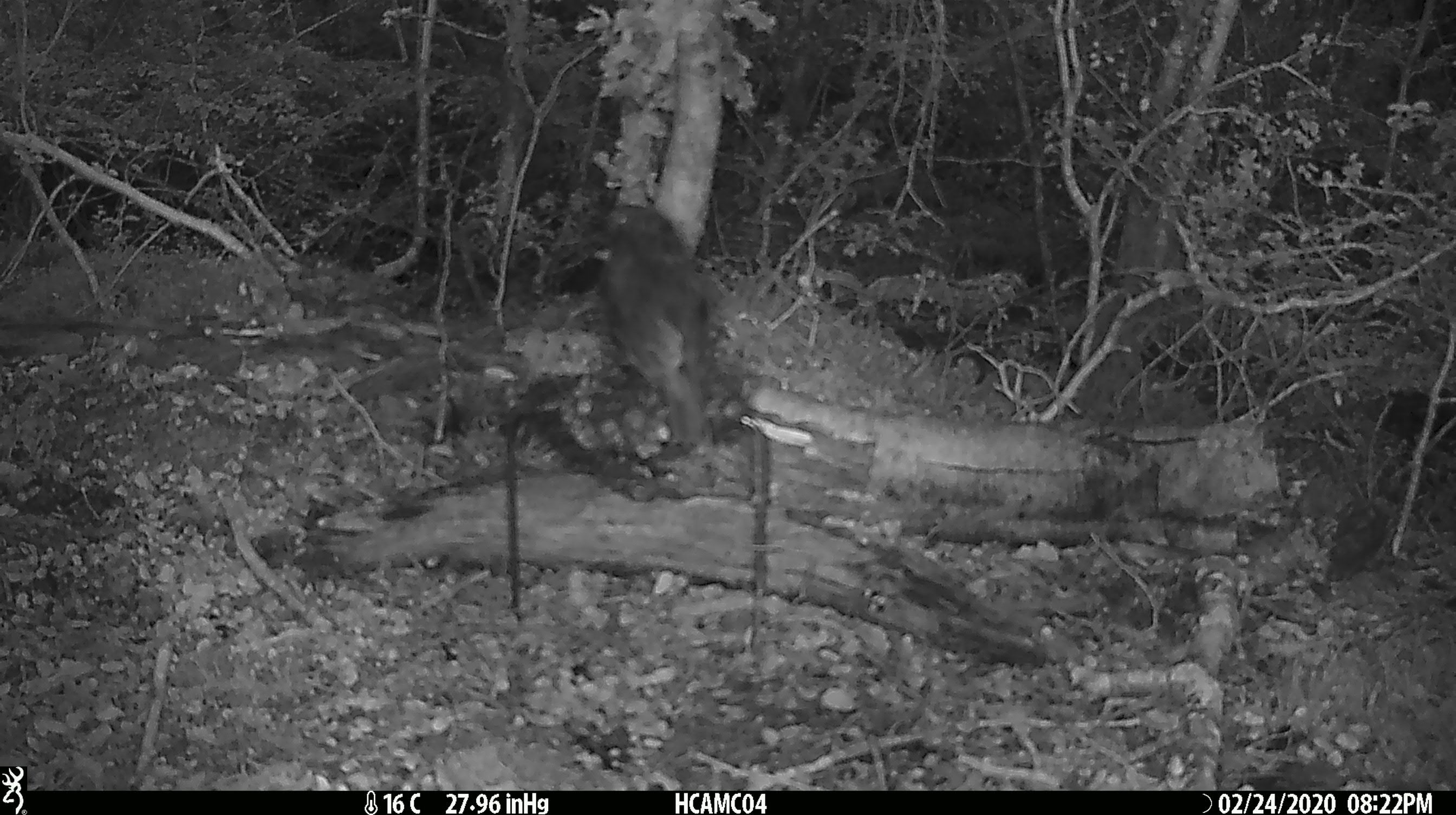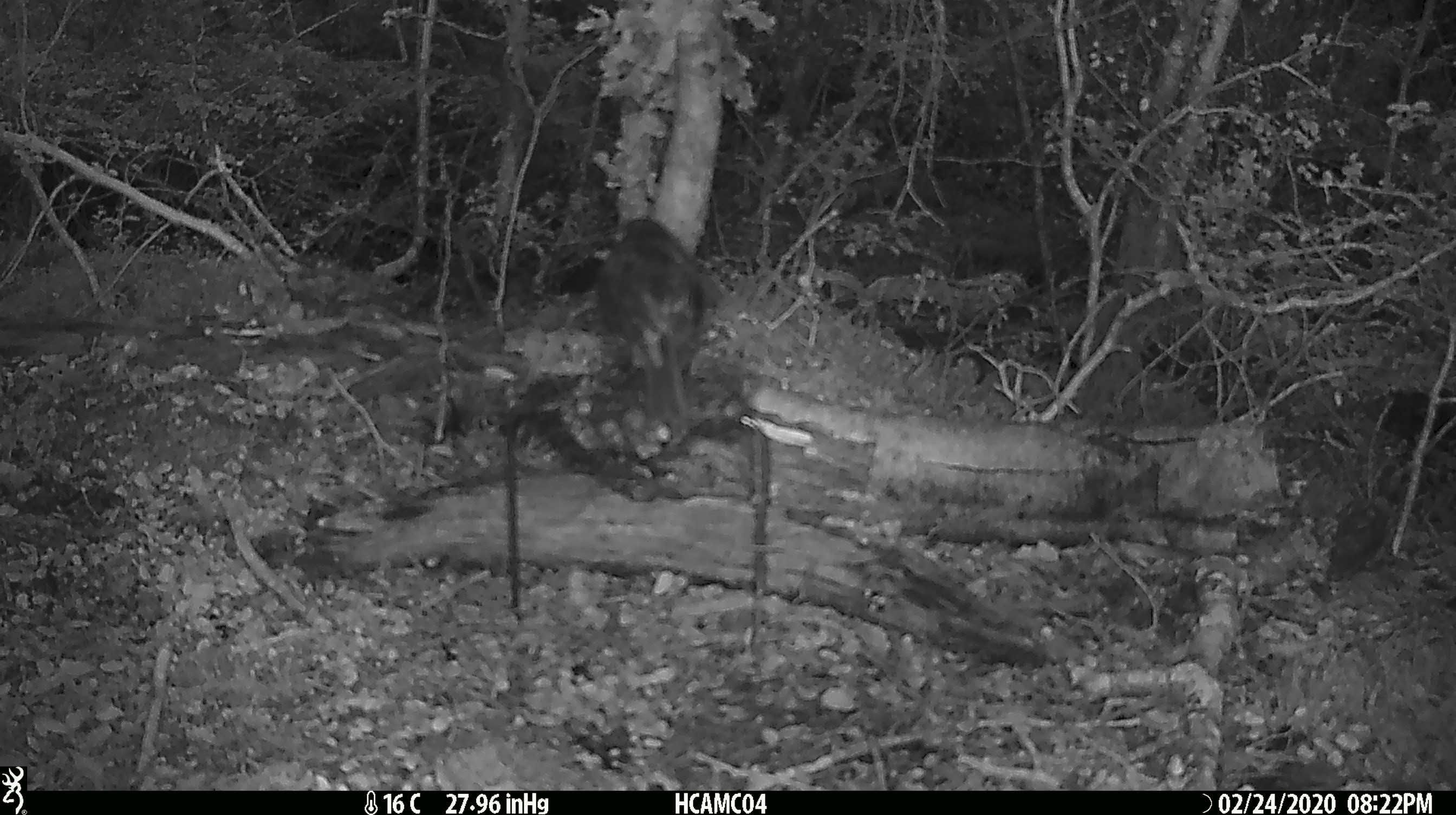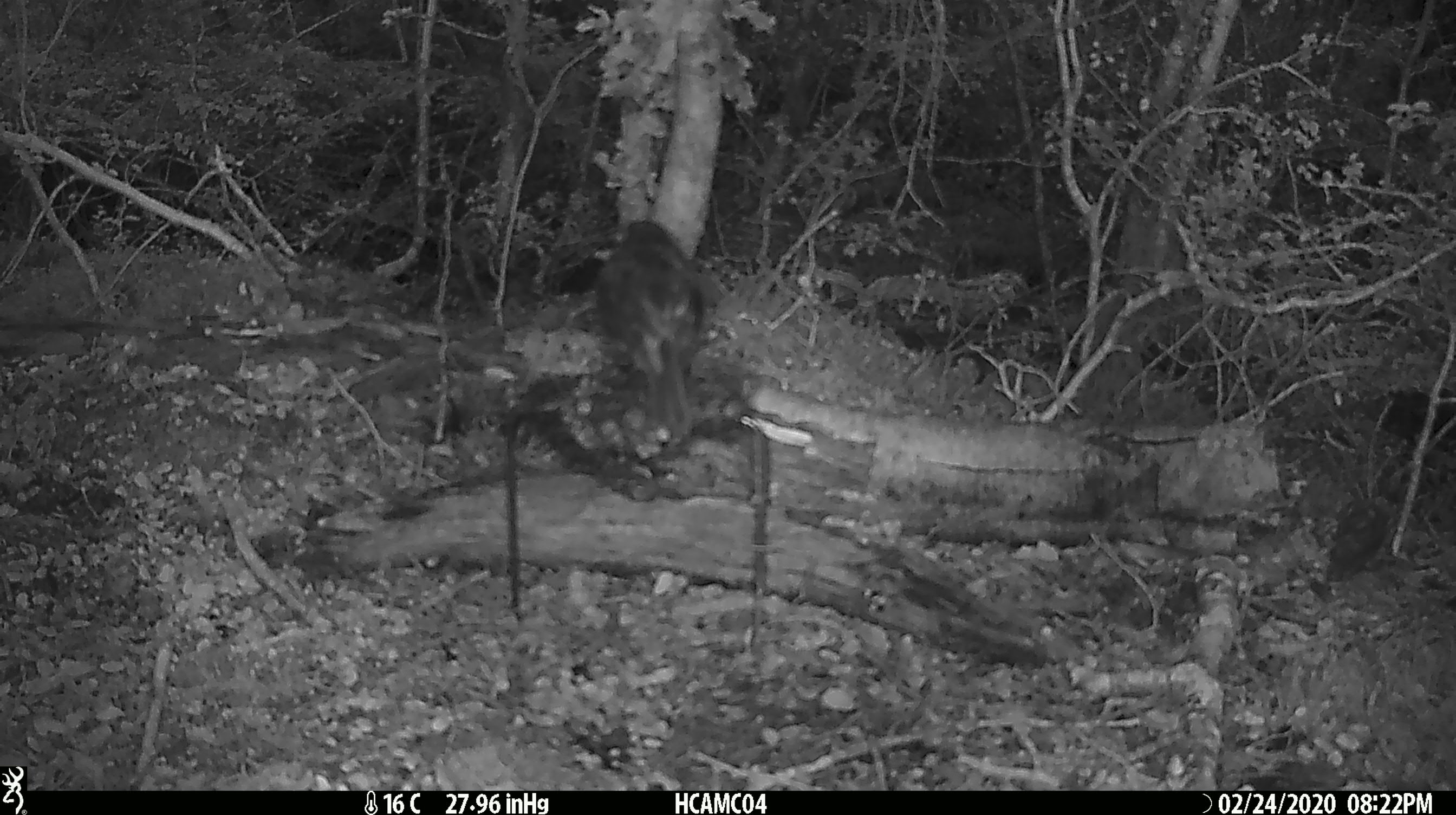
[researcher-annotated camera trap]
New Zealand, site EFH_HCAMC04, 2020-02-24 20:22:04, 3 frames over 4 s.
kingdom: Animalia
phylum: Chordata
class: Aves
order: Passeriformes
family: Petroicidae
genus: Petroica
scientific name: Petroica australis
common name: new zealand robin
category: robin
Robin (new zealand robin) (Petroica australis).